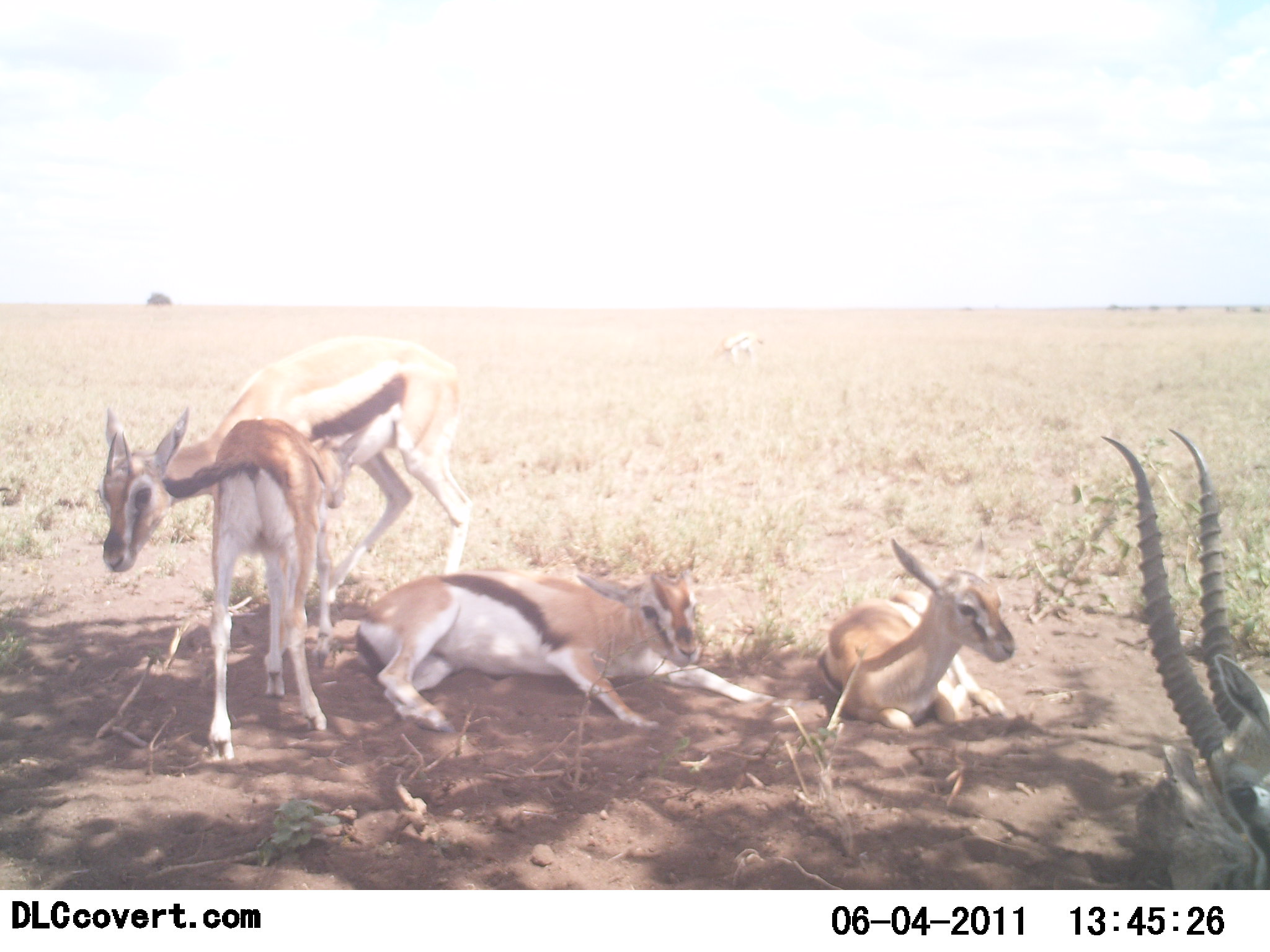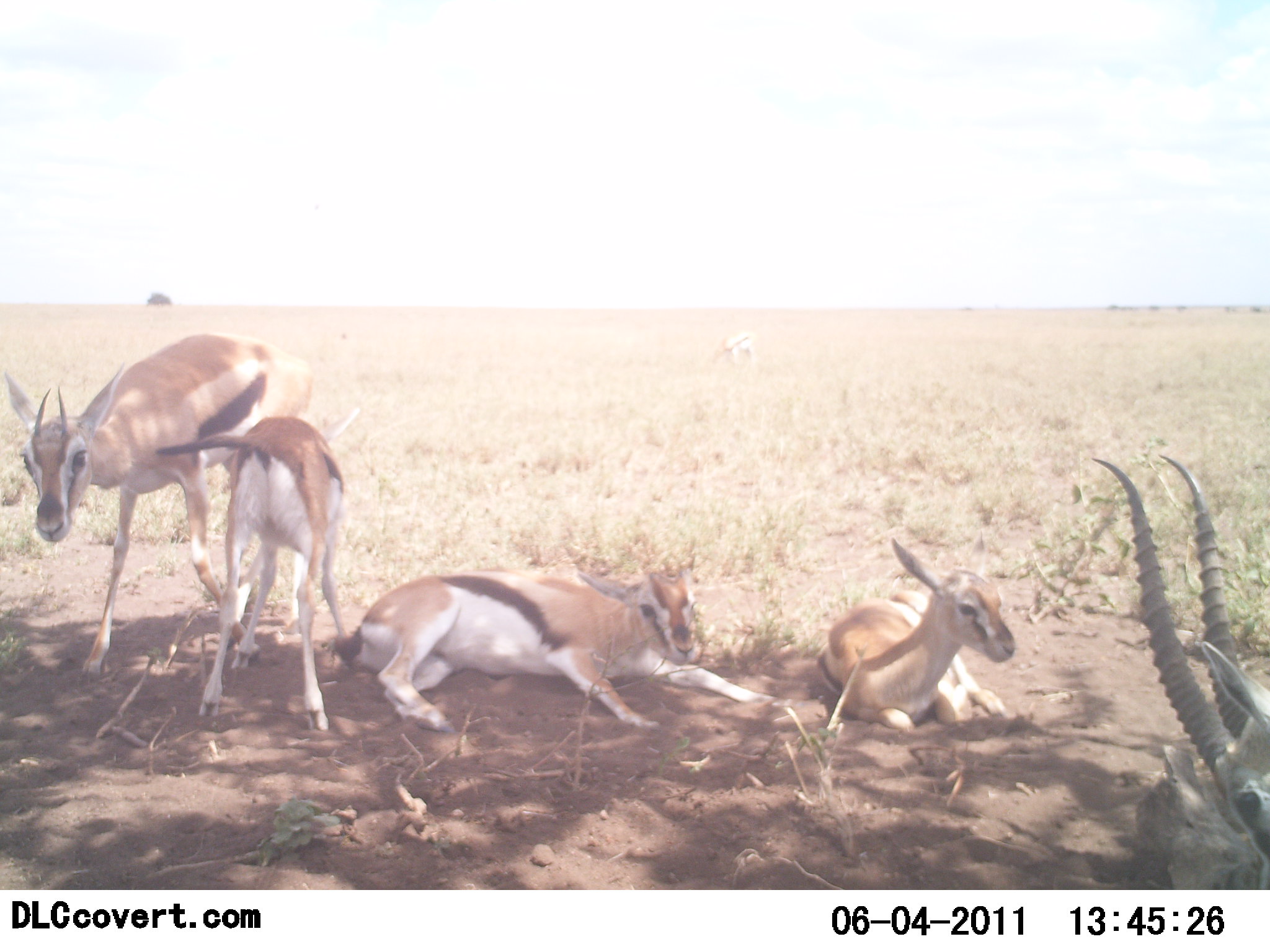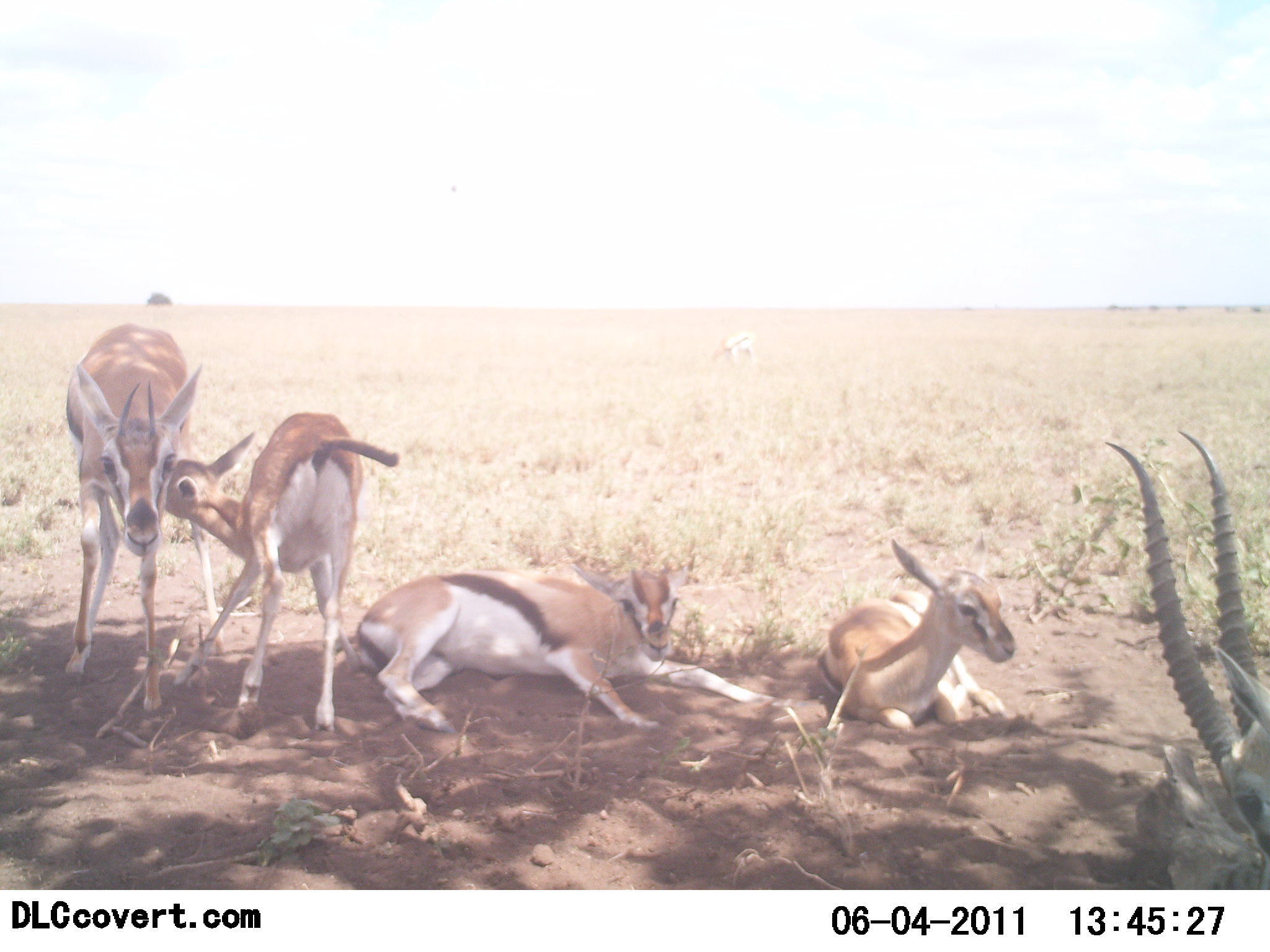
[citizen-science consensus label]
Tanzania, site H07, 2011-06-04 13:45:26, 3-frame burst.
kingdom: Animalia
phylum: Chordata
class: Mammalia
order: Artiodactyla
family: Bovidae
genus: Eudorcas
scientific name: Eudorcas thomsonii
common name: thomson's gazelle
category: gazellethomsons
Gazellethomsons (thomson's gazelle) (Eudorcas thomsonii), count 5. Behavior (volunteer vote fractions): standing 50%, resting 100%, moving 10%, interacting 30%. Young present (vote fraction): 80%. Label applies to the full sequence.